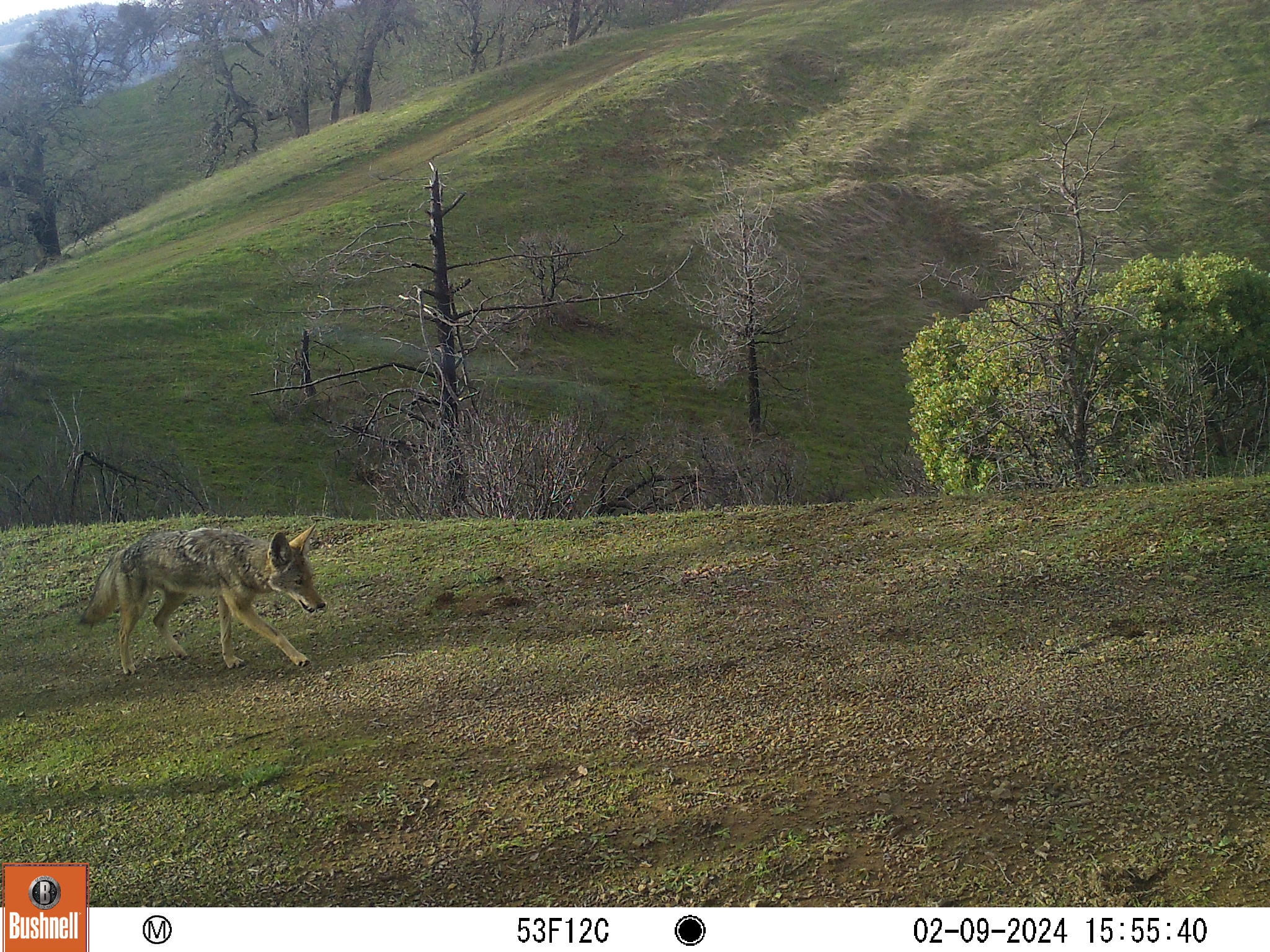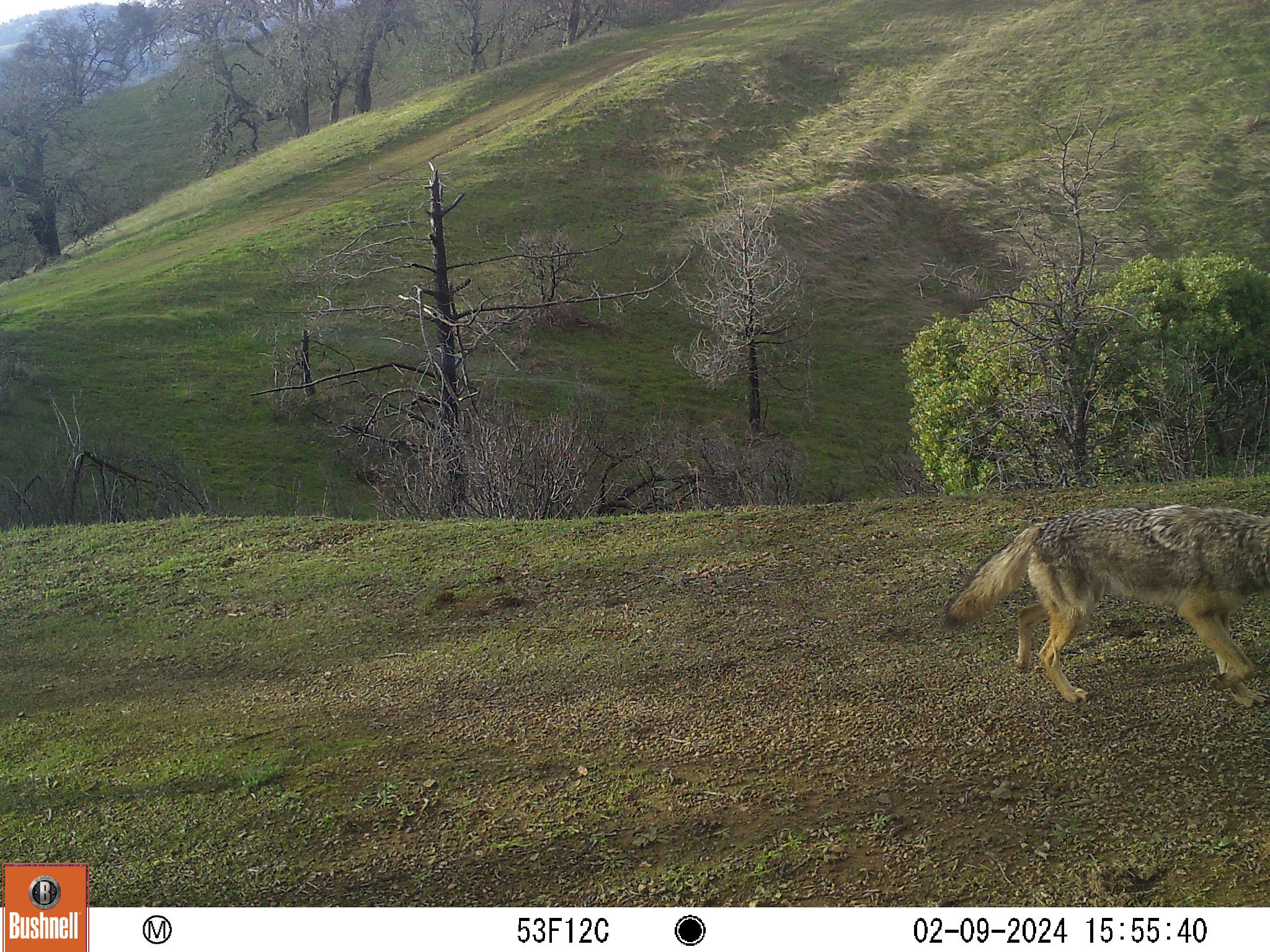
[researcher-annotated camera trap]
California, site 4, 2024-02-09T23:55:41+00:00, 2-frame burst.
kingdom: Animalia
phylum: Chordata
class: Mammalia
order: Carnivora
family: Canidae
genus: Canis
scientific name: Canis latrans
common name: coyote